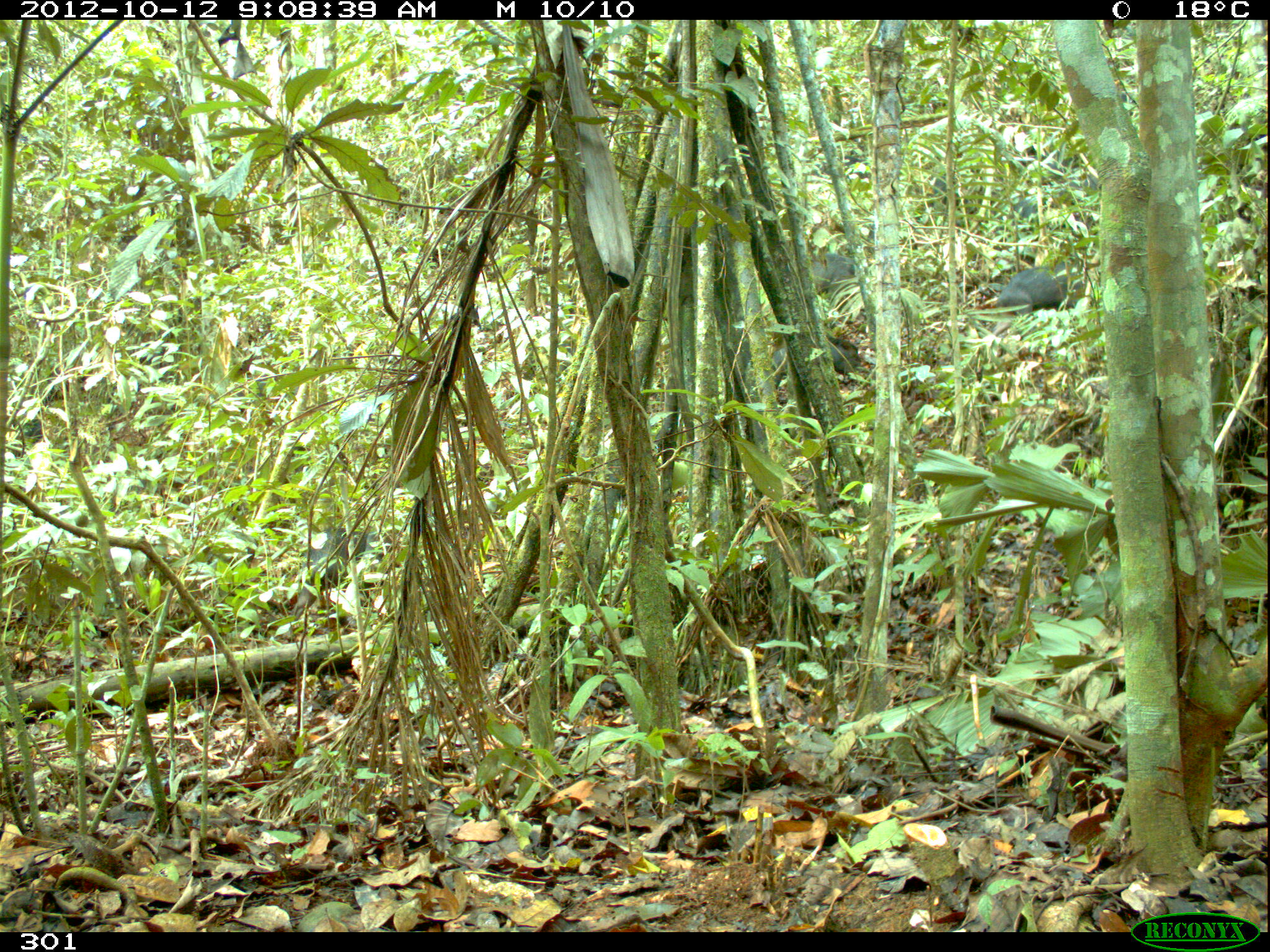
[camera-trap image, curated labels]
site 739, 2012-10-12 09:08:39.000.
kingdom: Animalia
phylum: Chordata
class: Mammalia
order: Artiodactyla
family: Tayassuidae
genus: Tayassu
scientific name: Tayassu pecari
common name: white-lipped peccary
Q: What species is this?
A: Tayassu pecari (white-lipped peccary).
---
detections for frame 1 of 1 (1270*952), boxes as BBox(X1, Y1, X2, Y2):
tayassu pecari: BBox(287, 527, 393, 622); BBox(993, 256, 1096, 319); BBox(765, 333, 863, 391); BBox(783, 251, 856, 296); BBox(924, 169, 967, 211); BBox(1055, 170, 1105, 202); BBox(1043, 140, 1085, 178); BBox(996, 194, 1045, 223)